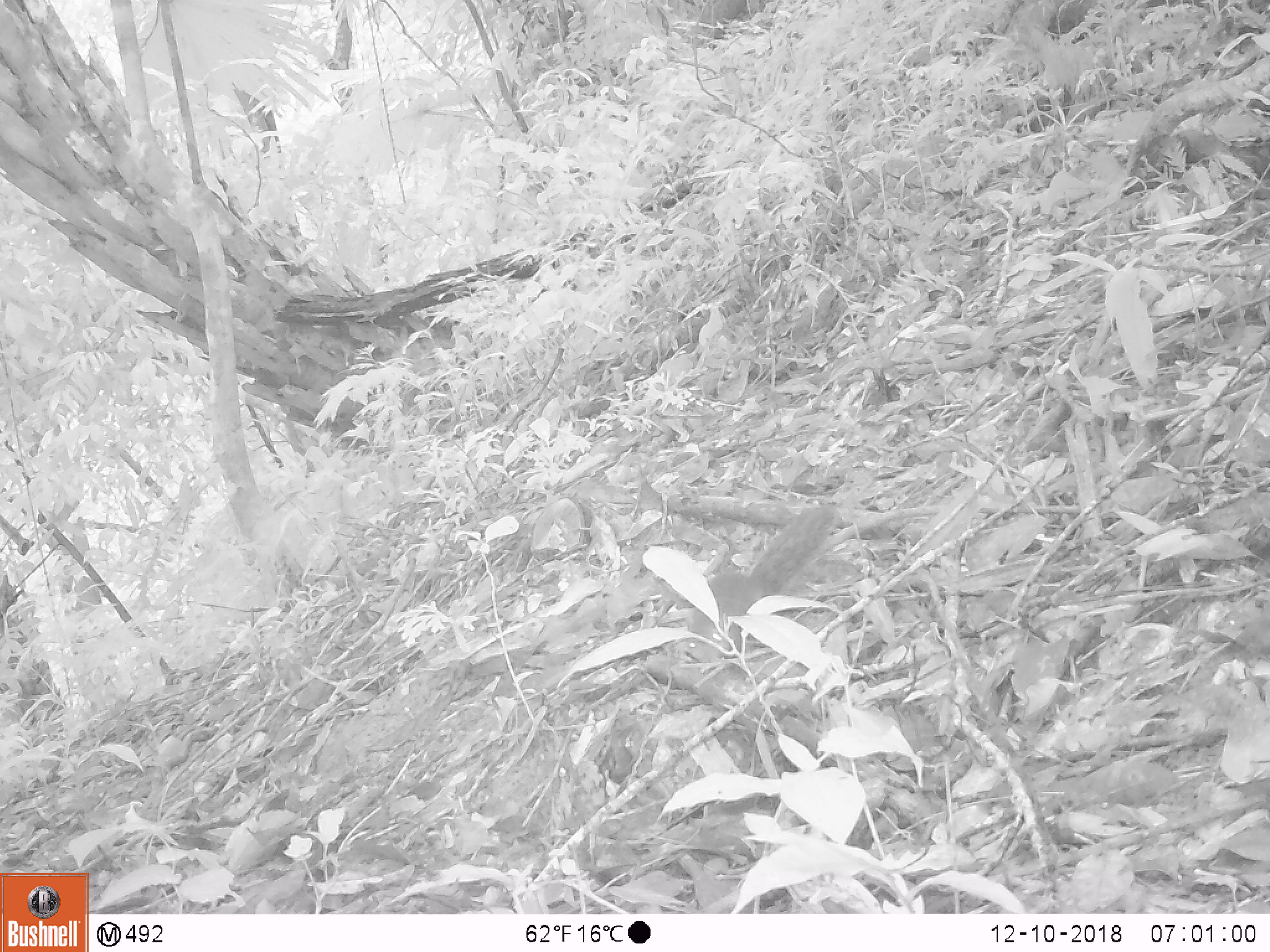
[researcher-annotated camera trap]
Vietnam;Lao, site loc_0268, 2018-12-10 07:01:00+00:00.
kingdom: Animalia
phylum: Chordata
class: Mammalia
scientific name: Mammalia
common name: mammal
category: unidentified small mammal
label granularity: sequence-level